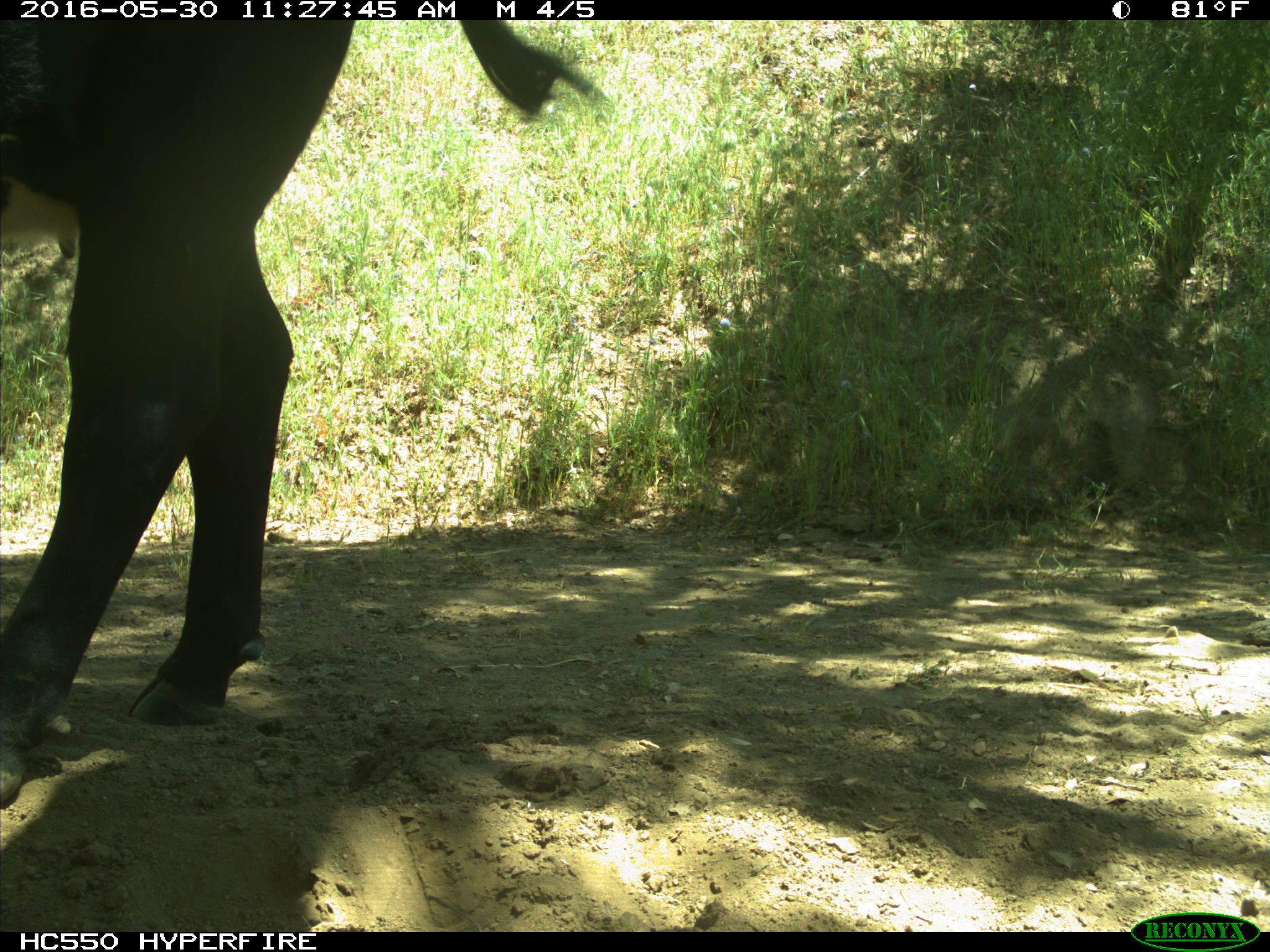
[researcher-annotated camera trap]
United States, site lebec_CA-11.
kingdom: Animalia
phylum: Chordata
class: Mammalia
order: Artiodactyla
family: Bovidae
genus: Bos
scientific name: Bos taurus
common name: domestic cow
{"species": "Bos taurus (domestic cow)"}